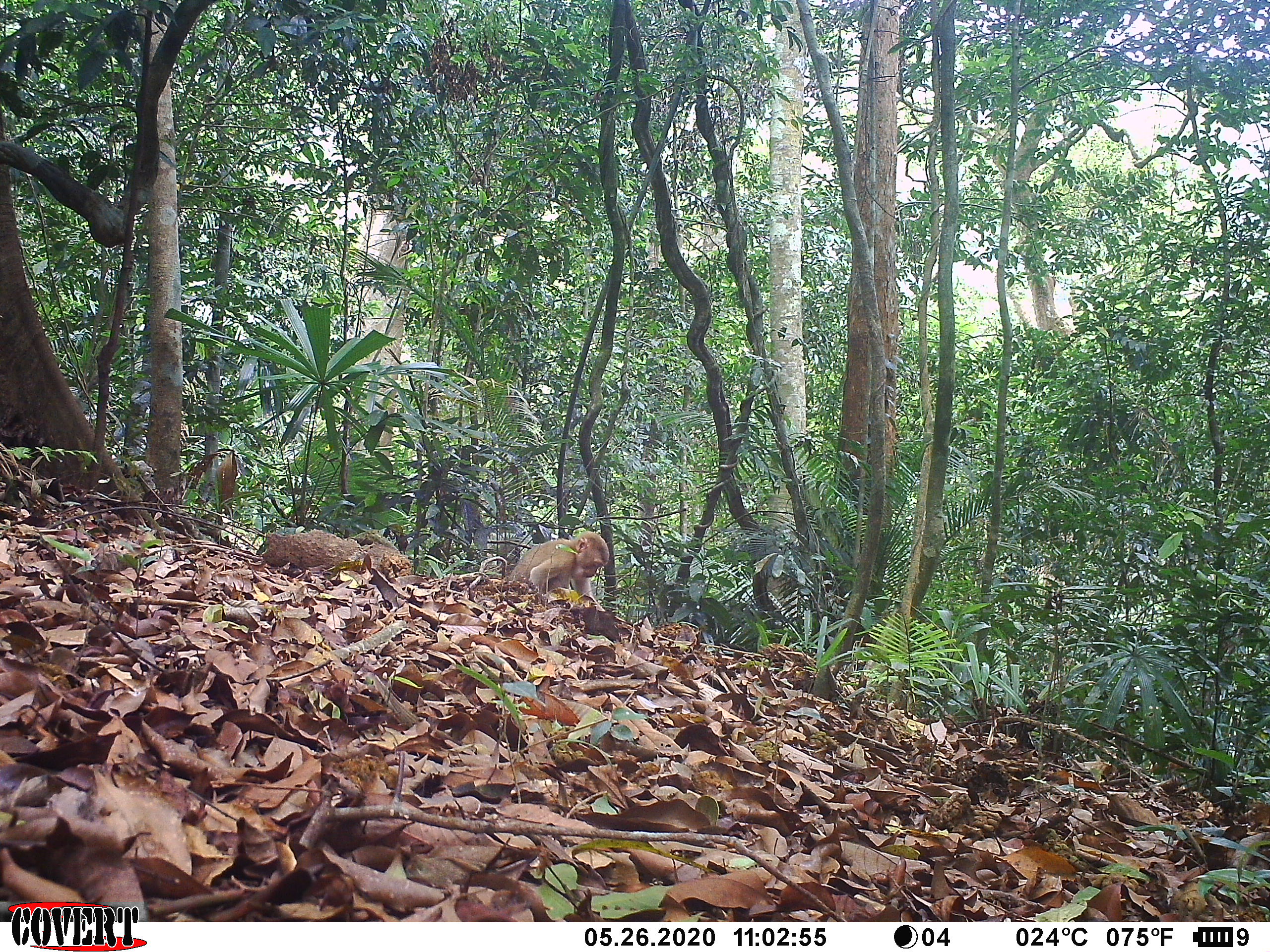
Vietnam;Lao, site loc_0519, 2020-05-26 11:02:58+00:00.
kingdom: Animalia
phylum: Chordata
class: Mammalia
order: Primates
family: Cercopithecidae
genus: Macaca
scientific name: Macaca nemestrina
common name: pig-tailed macaque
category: pig tailed macaque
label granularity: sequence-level